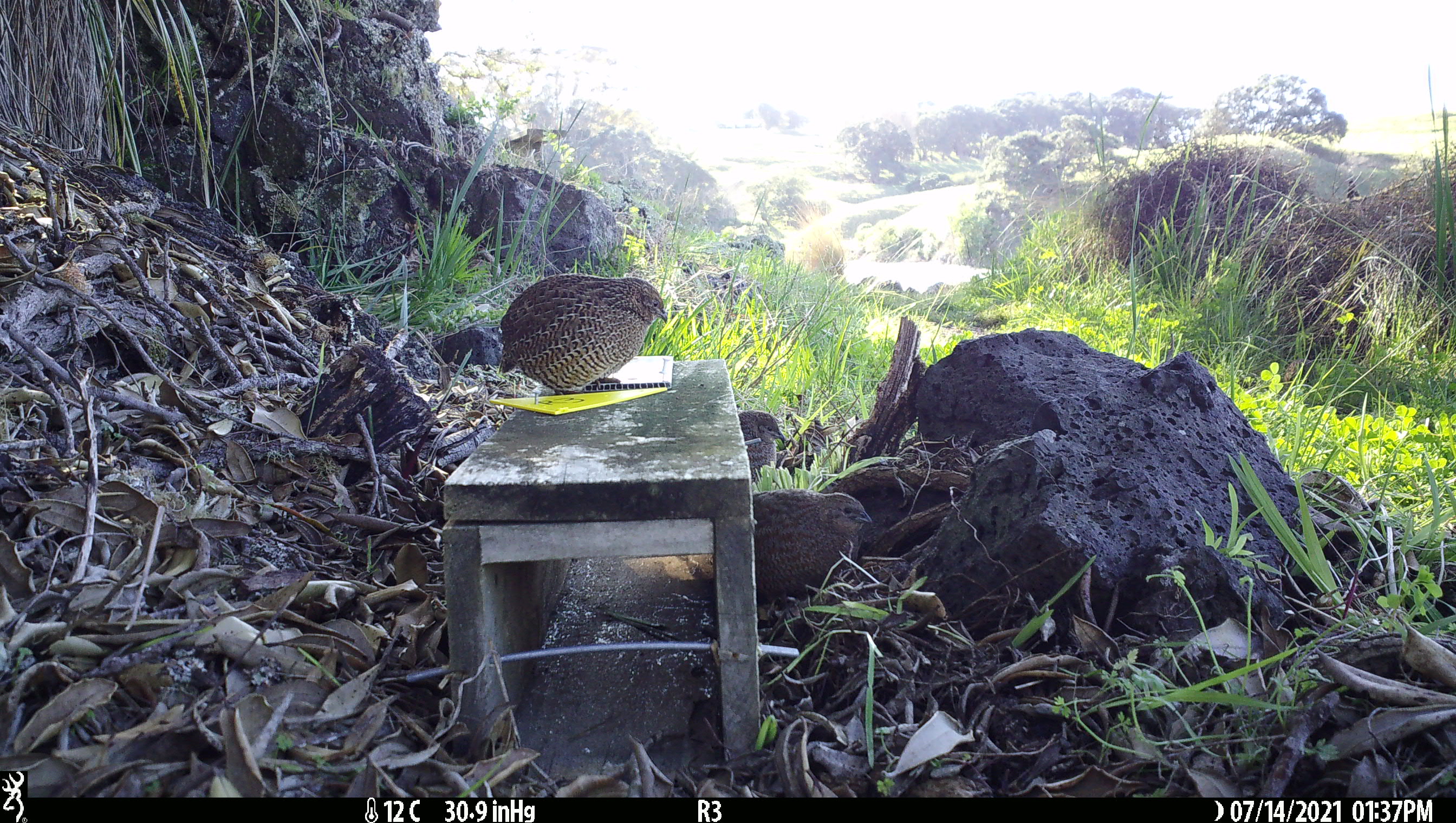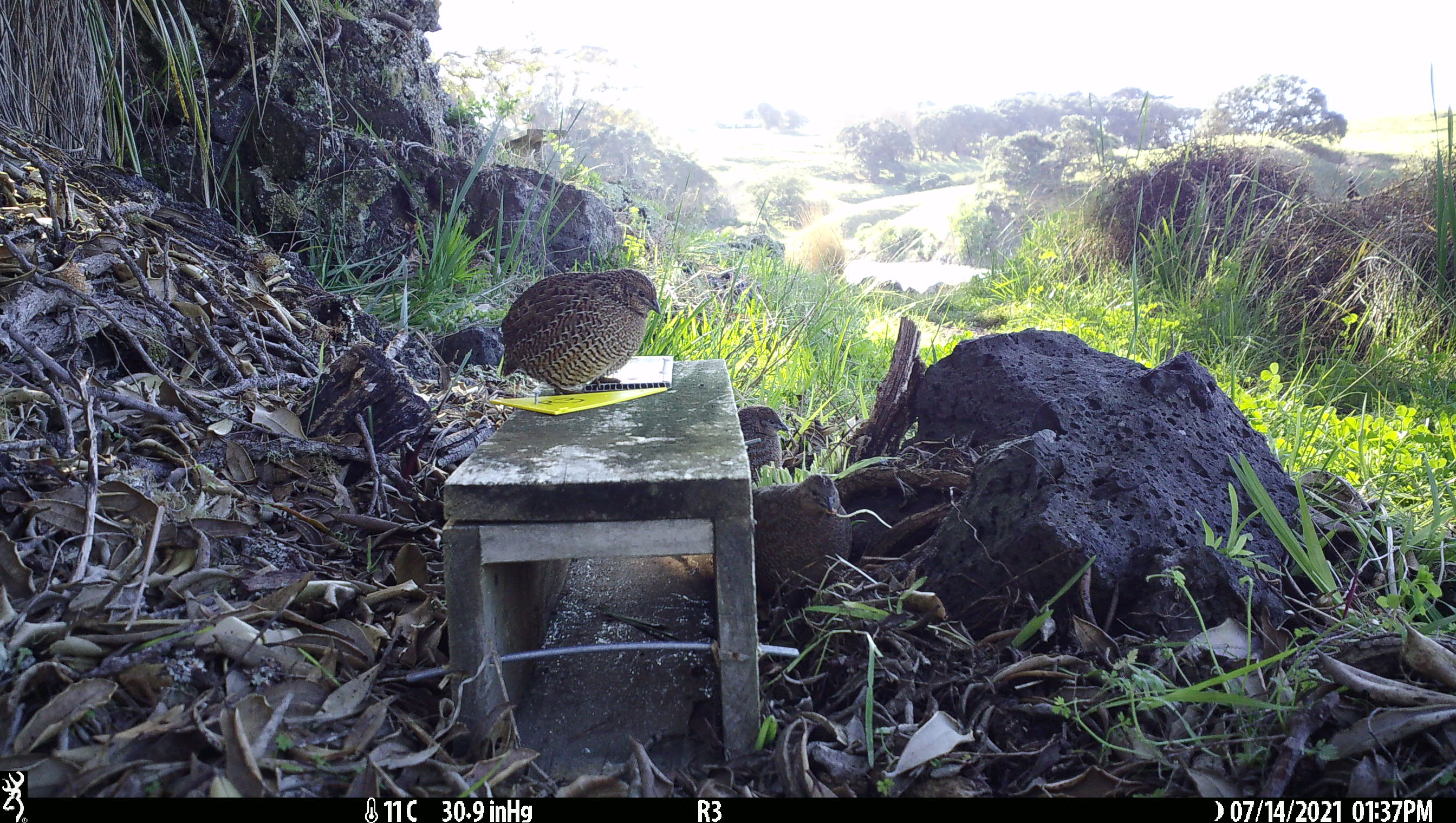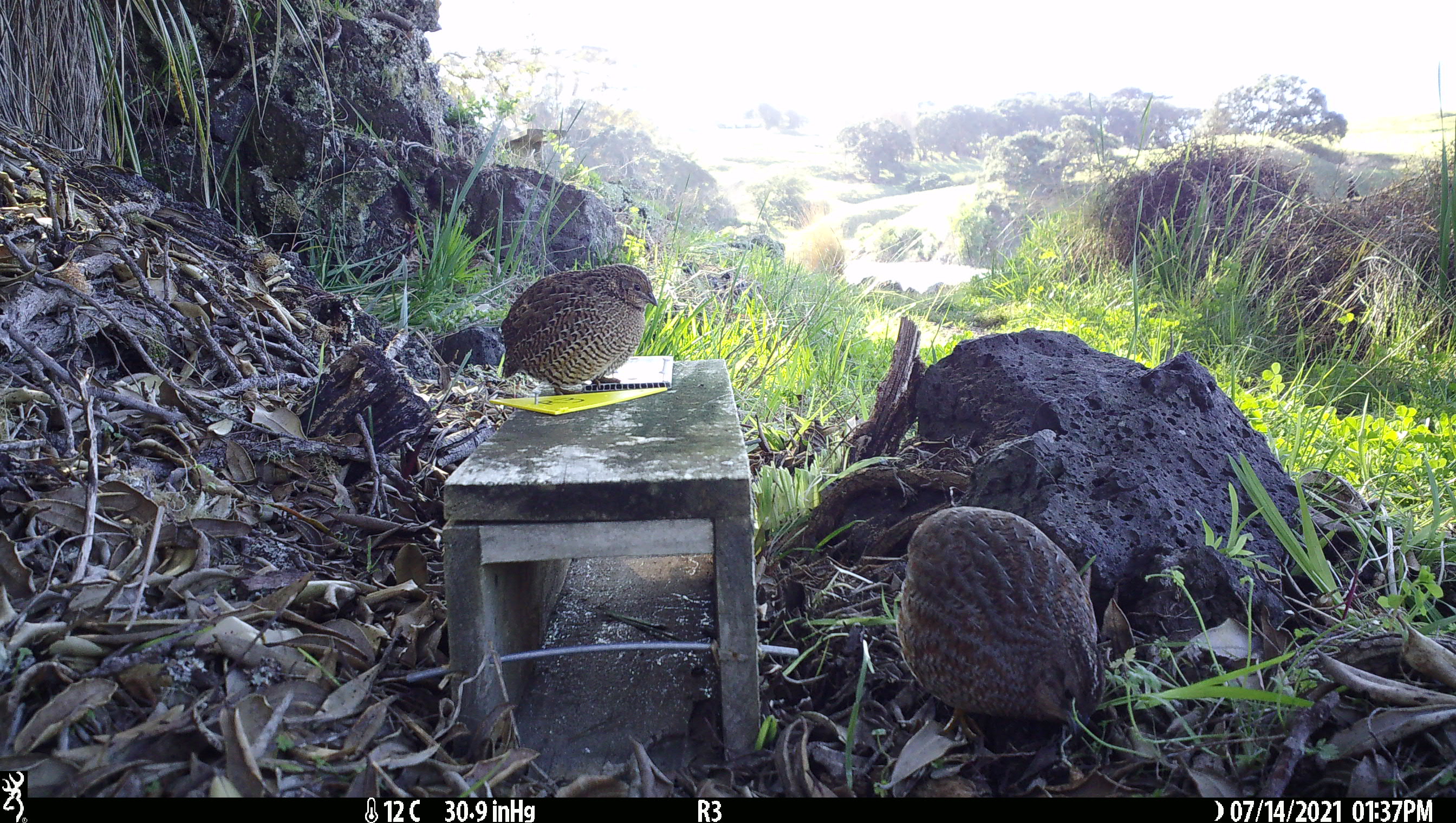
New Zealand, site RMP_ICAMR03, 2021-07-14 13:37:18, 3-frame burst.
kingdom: Animalia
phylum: Chordata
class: Aves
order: Galliformes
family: Phasianidae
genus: Synoicus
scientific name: Synoicus ypsilophorus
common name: brown quail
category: quail brown